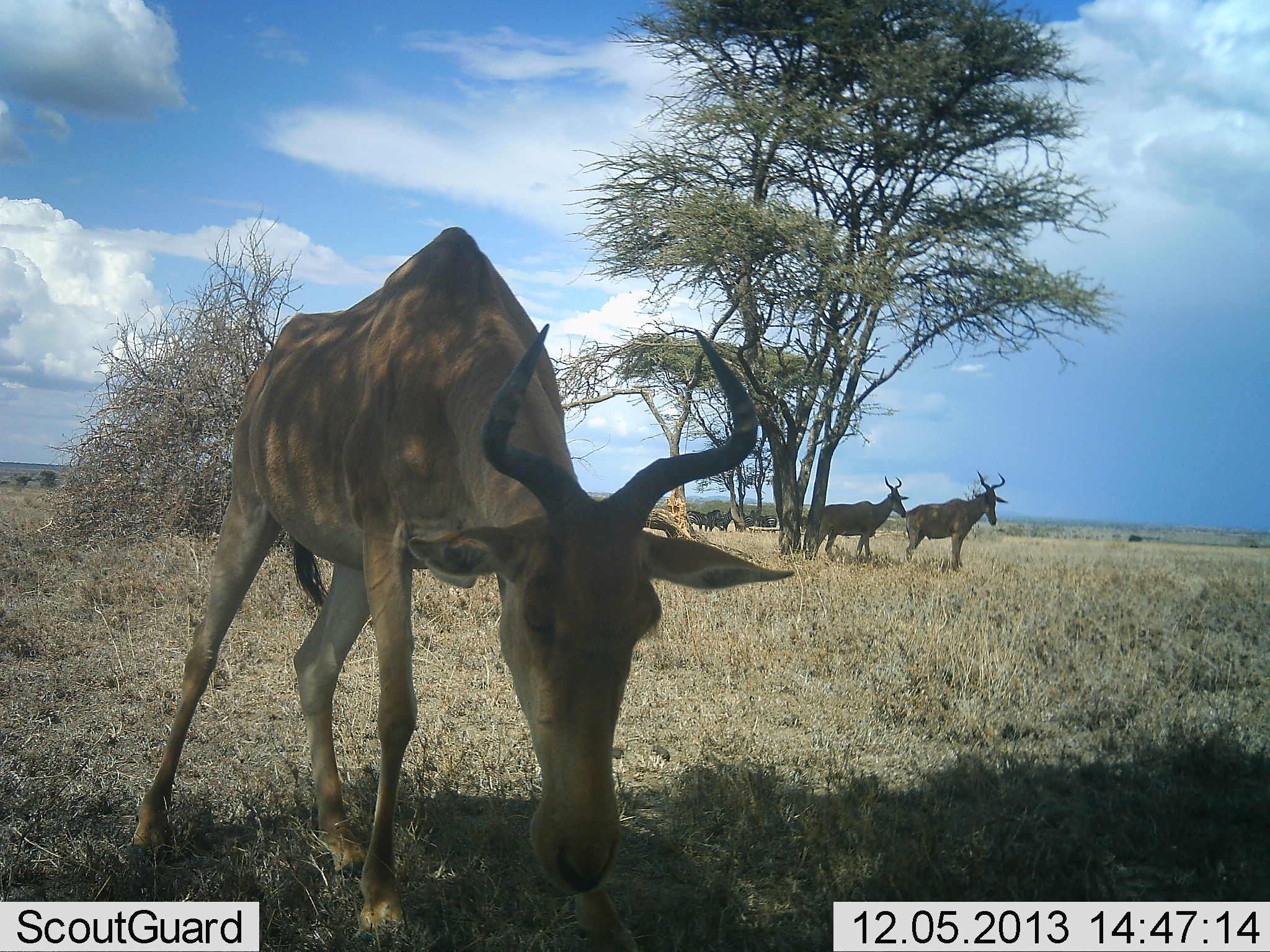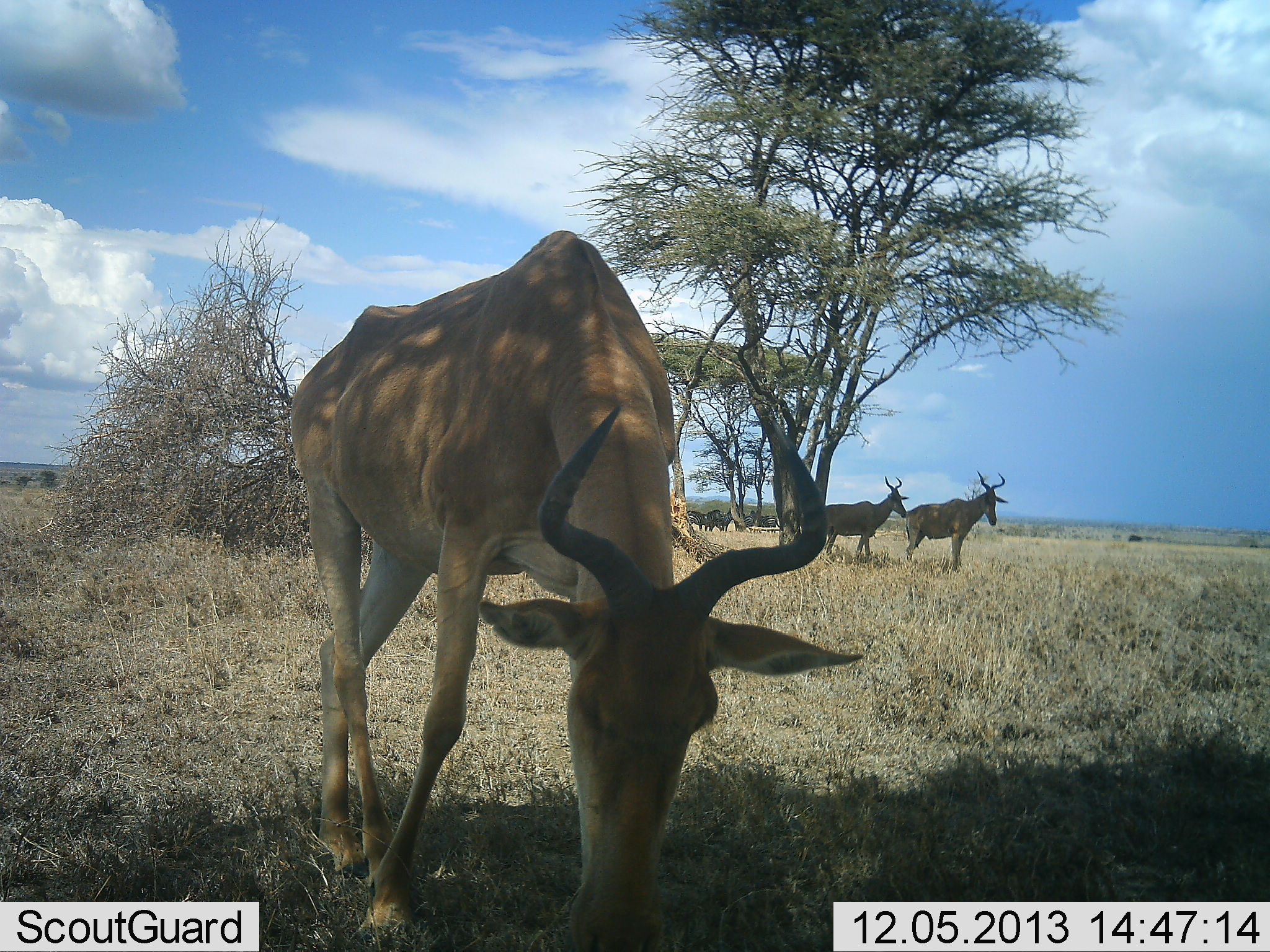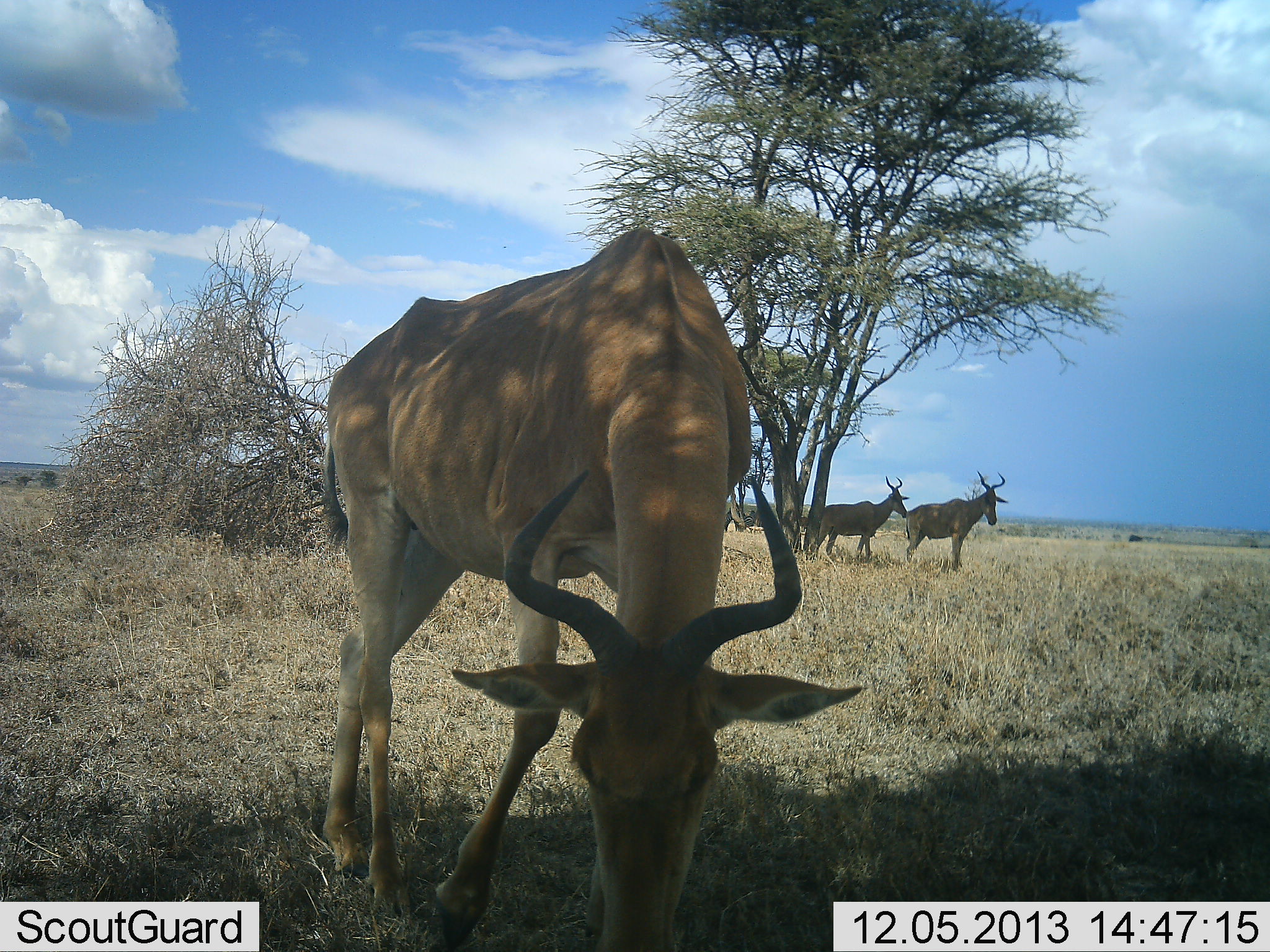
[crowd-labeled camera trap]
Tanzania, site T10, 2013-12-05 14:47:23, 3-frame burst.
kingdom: Animalia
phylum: Chordata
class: Mammalia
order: Artiodactyla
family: Bovidae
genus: Alcelaphus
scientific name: Alcelaphus buselaphus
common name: hartebeest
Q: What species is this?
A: Hartebeest (Alcelaphus buselaphus).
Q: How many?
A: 3.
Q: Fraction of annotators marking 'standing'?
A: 90%.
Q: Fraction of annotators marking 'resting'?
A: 10%.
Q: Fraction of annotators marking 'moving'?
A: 20%.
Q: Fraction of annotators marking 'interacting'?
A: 10%.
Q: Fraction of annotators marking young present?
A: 0%.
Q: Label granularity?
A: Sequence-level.